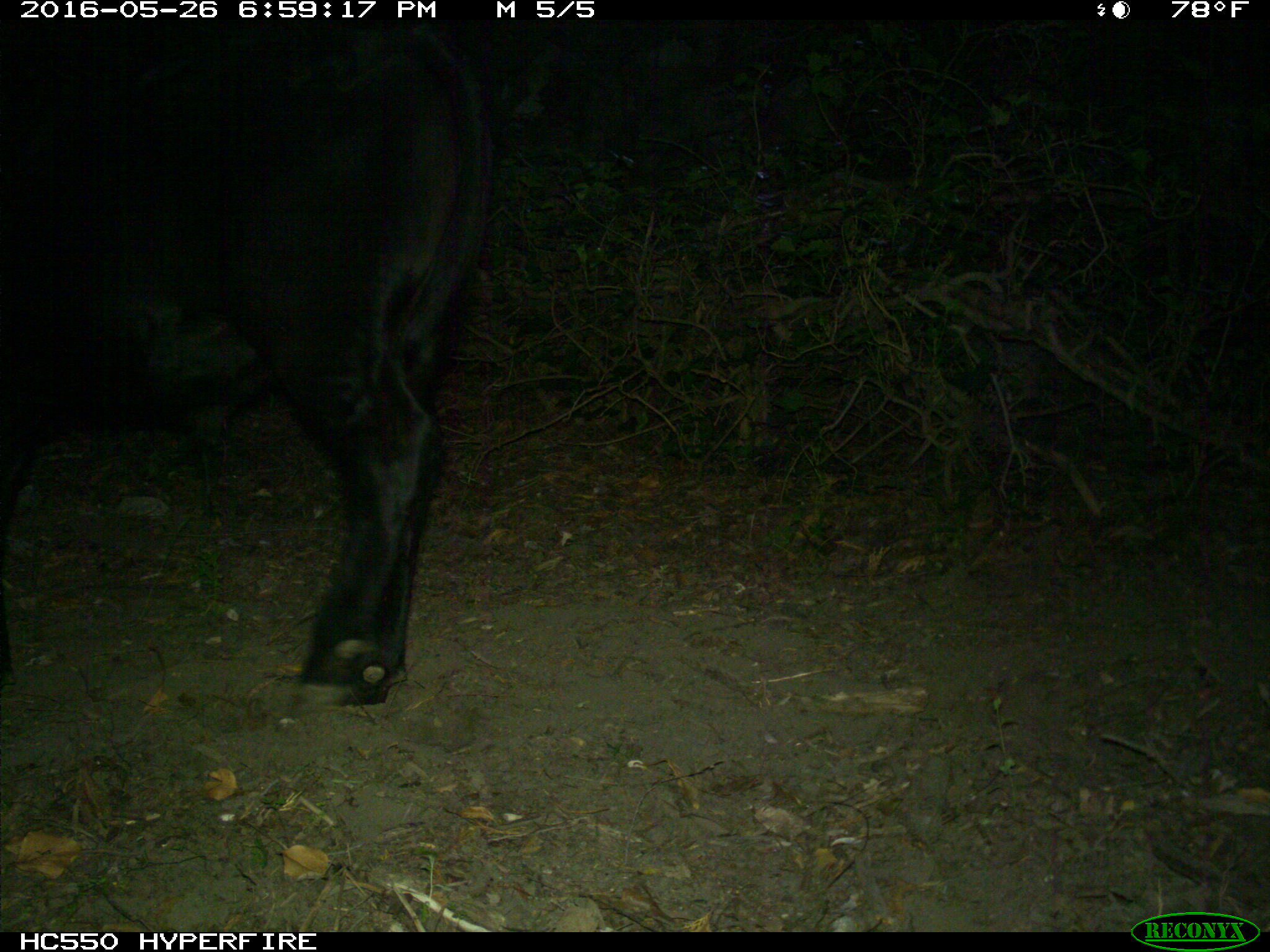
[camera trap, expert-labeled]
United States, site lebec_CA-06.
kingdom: Animalia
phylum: Chordata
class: Mammalia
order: Artiodactyla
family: Bovidae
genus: Bos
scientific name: Bos taurus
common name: domestic cow